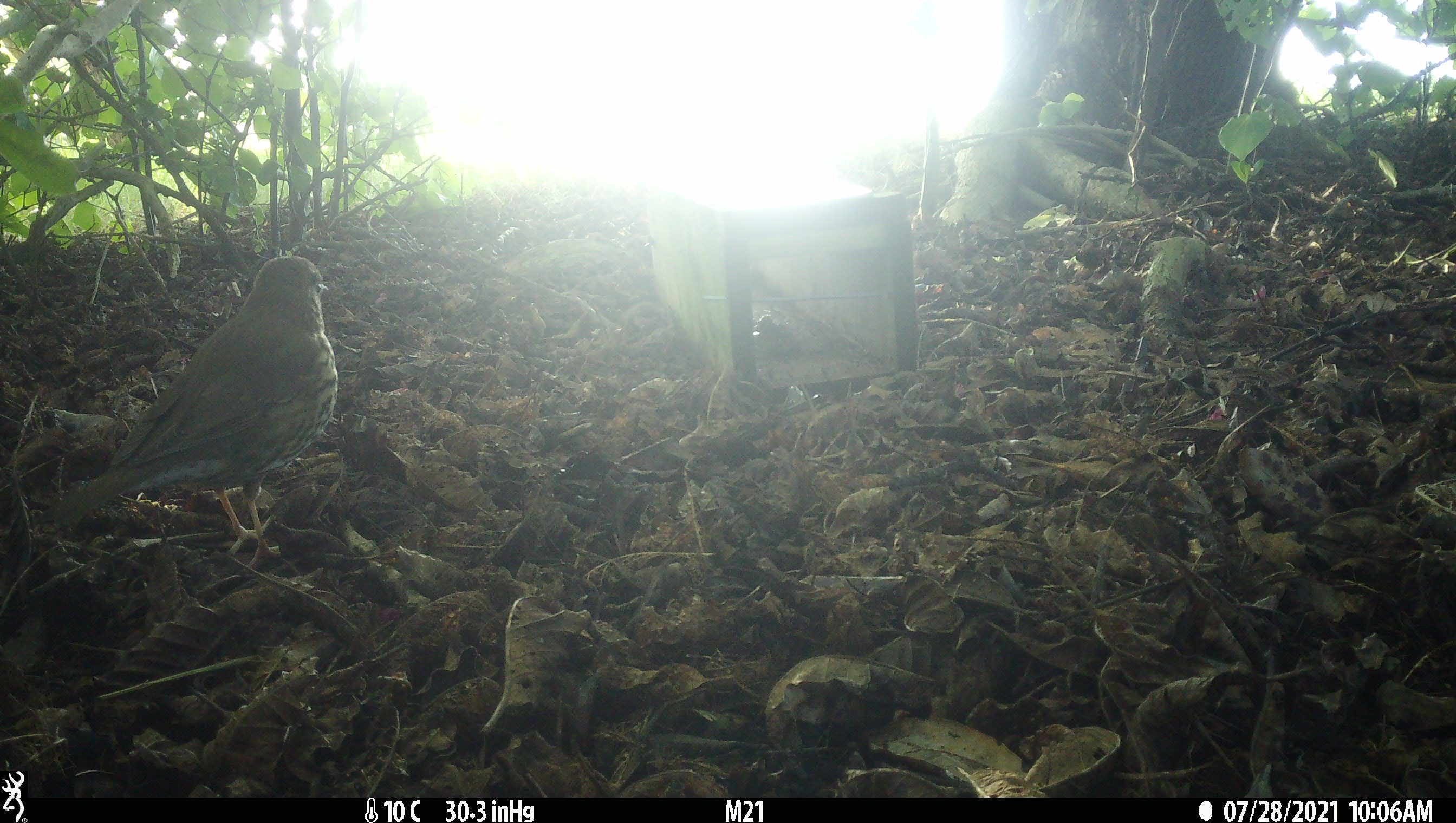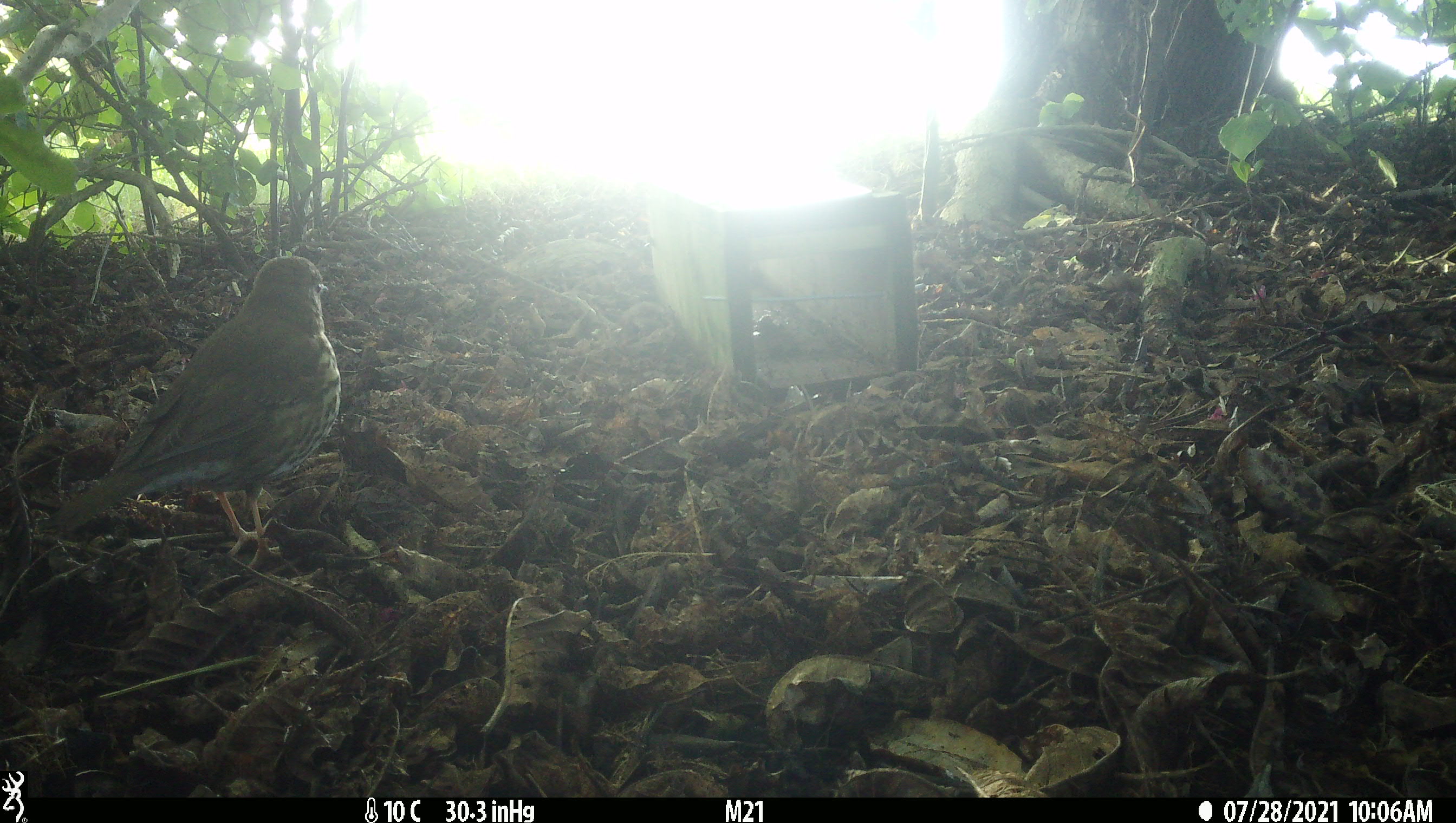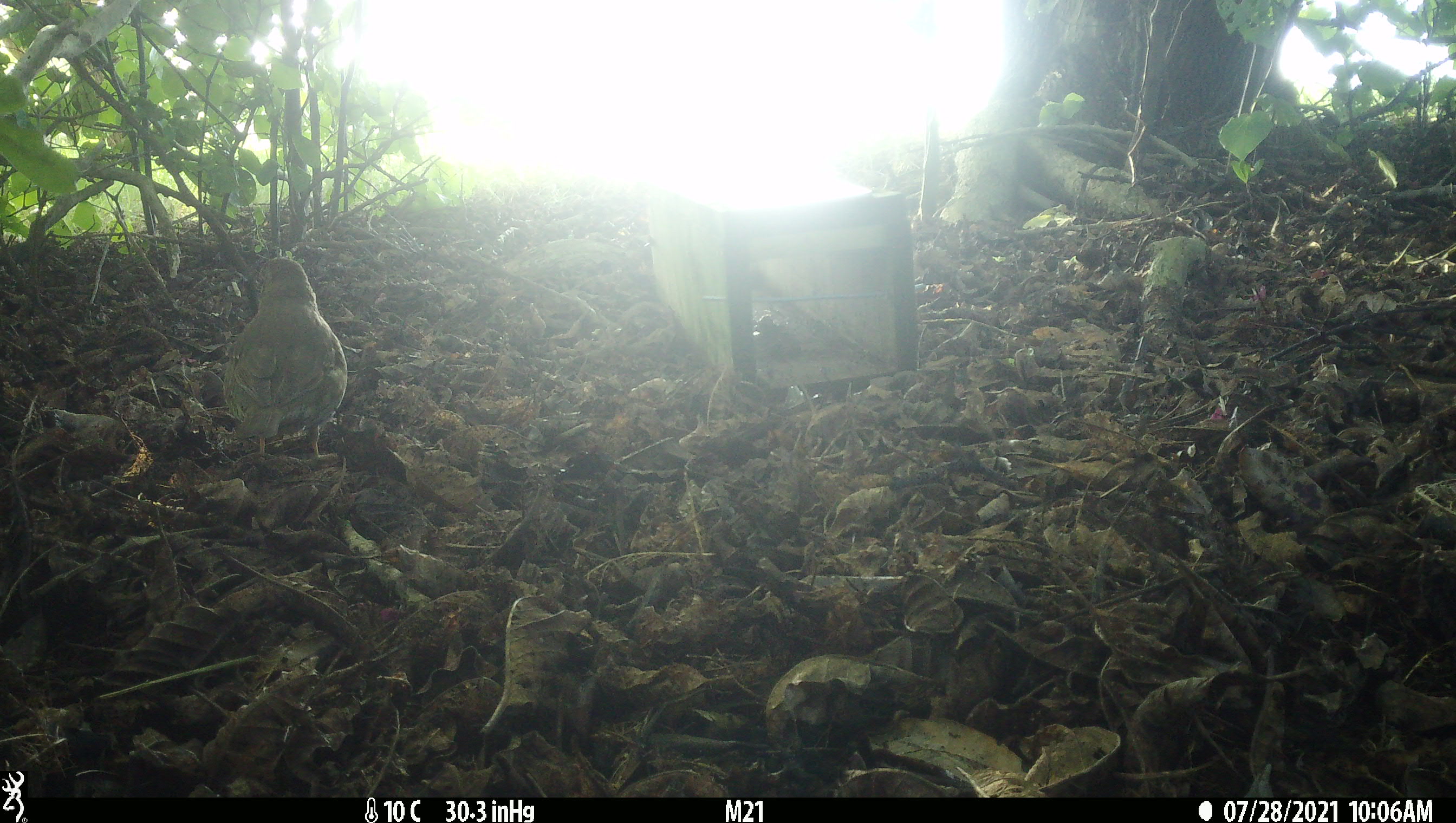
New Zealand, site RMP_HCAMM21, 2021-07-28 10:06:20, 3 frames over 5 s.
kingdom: Animalia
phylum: Chordata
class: Aves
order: Passeriformes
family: Turdidae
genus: Turdus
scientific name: Turdus philomelos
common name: song thrush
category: thrush